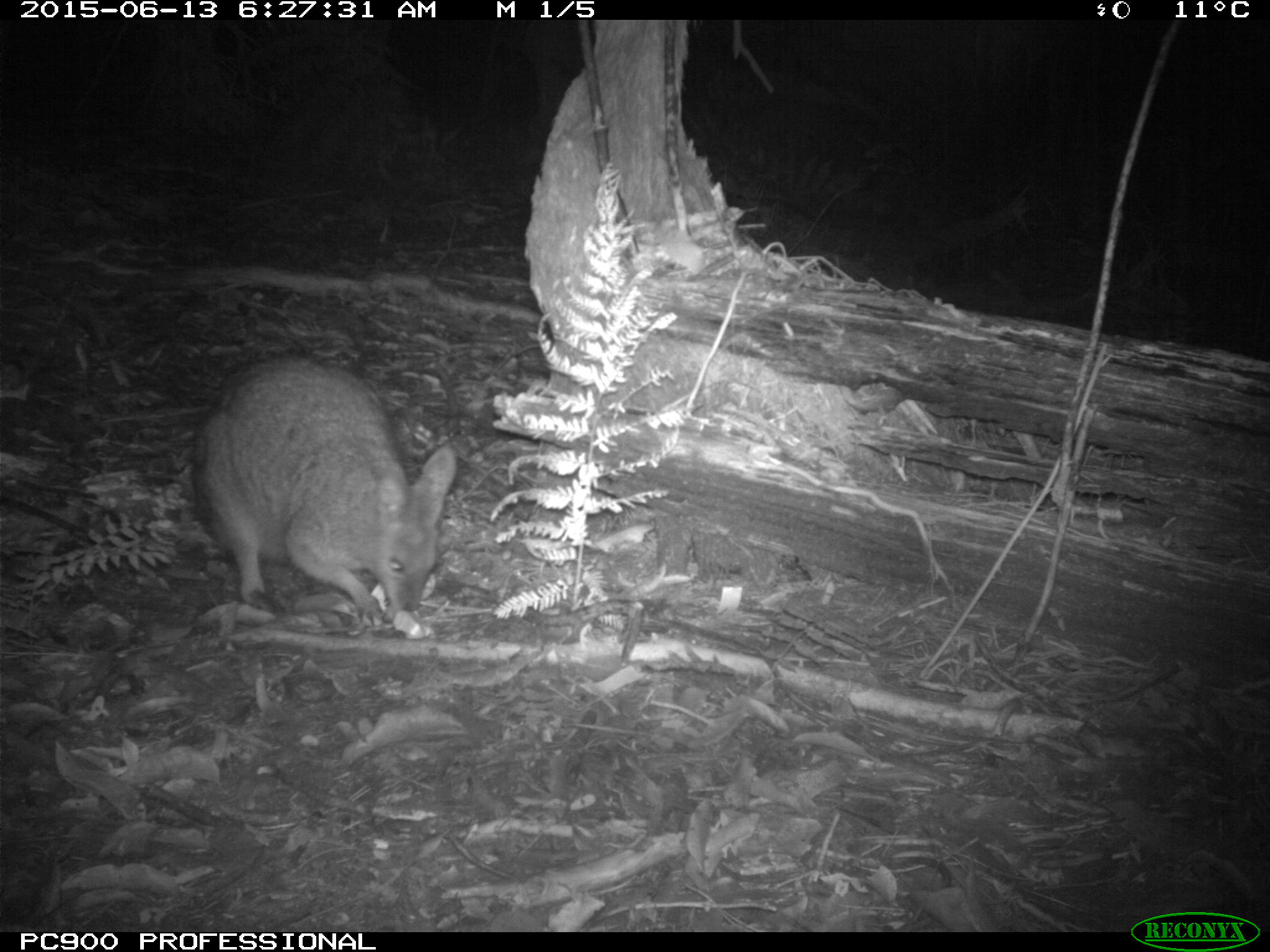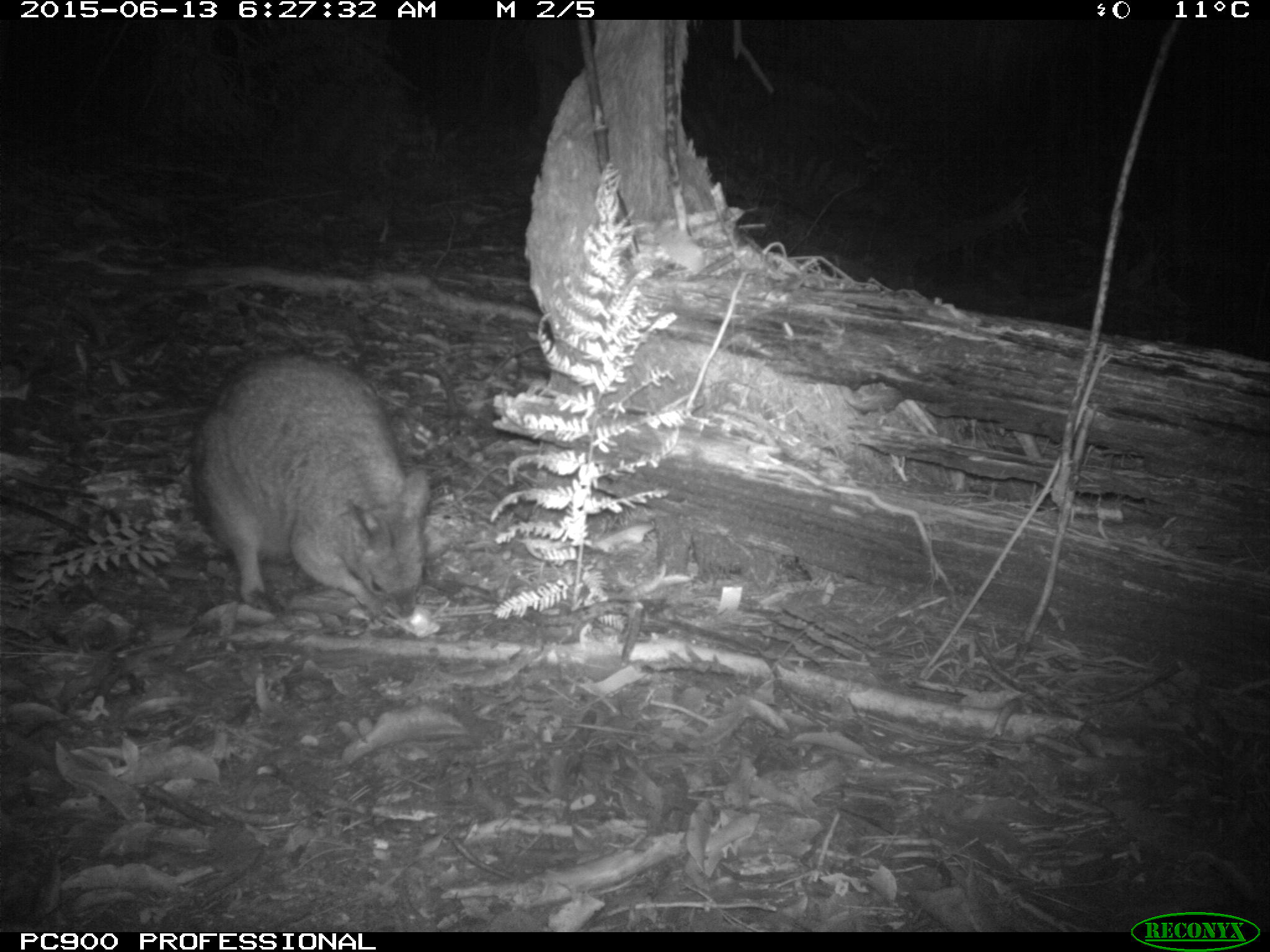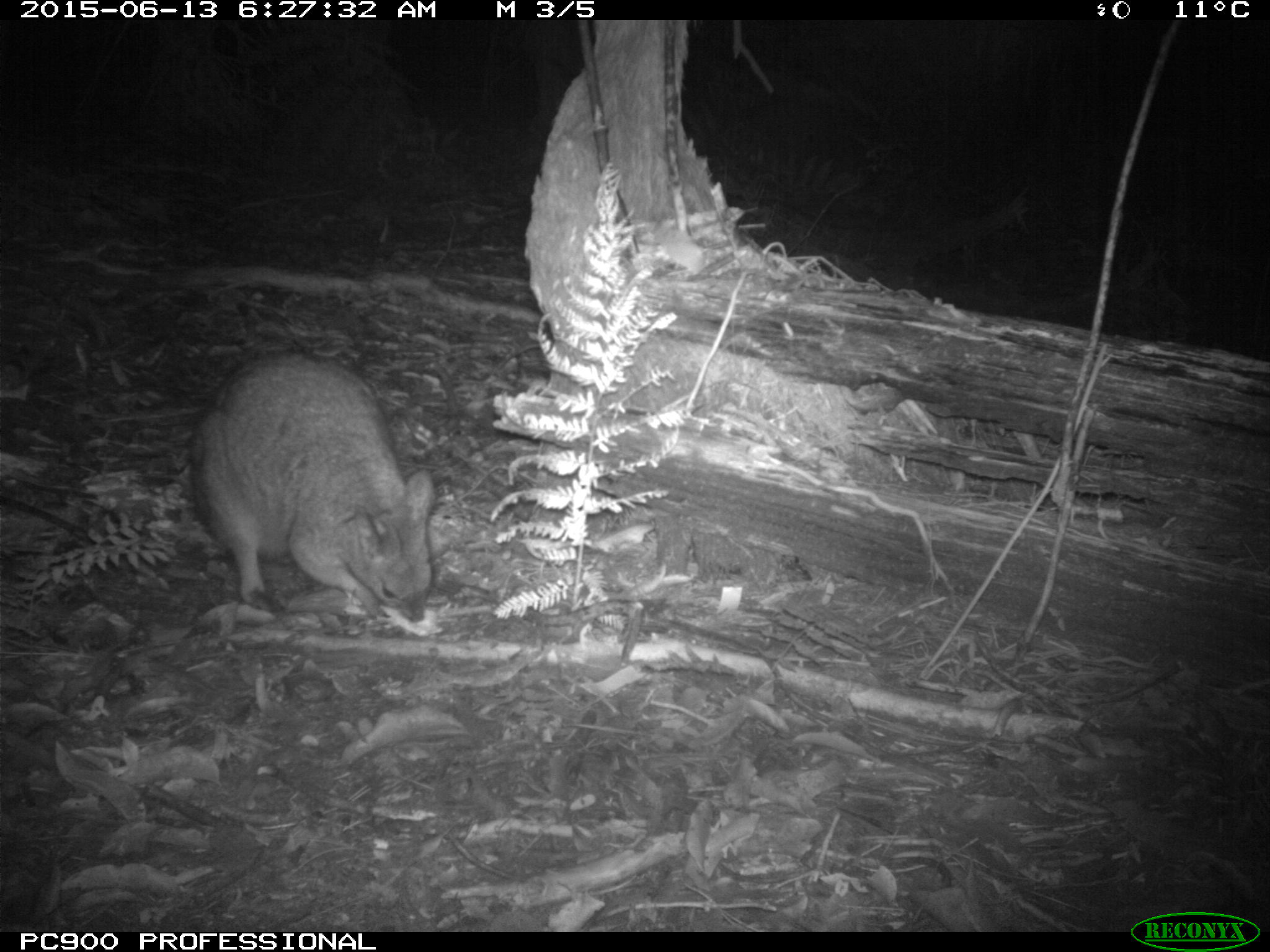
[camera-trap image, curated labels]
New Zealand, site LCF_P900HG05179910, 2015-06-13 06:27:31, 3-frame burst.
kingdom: Animalia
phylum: Chordata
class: Mammalia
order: Diprotodontia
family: Macropodidae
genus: Notamacropus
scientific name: Notamacropus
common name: wallaby